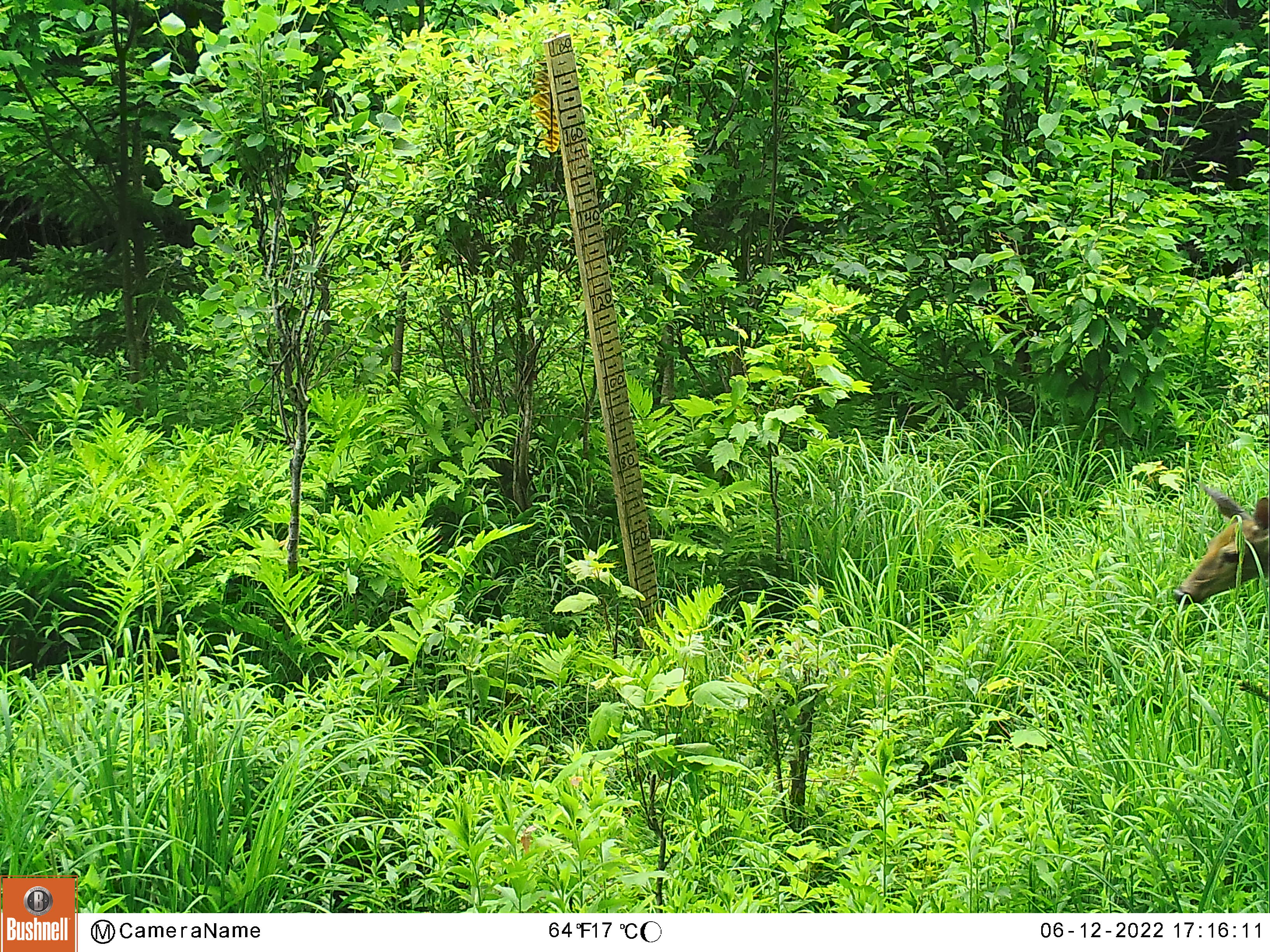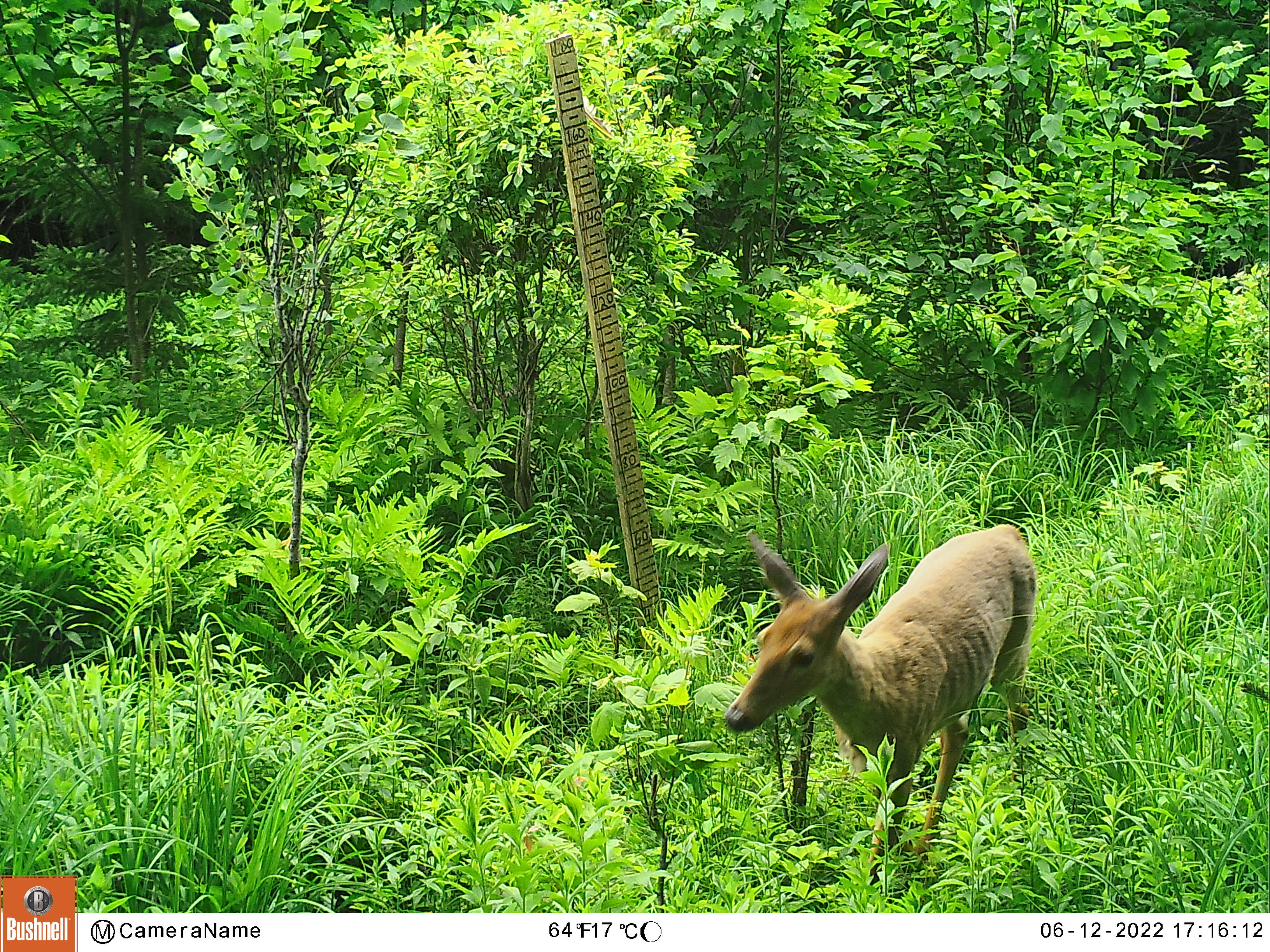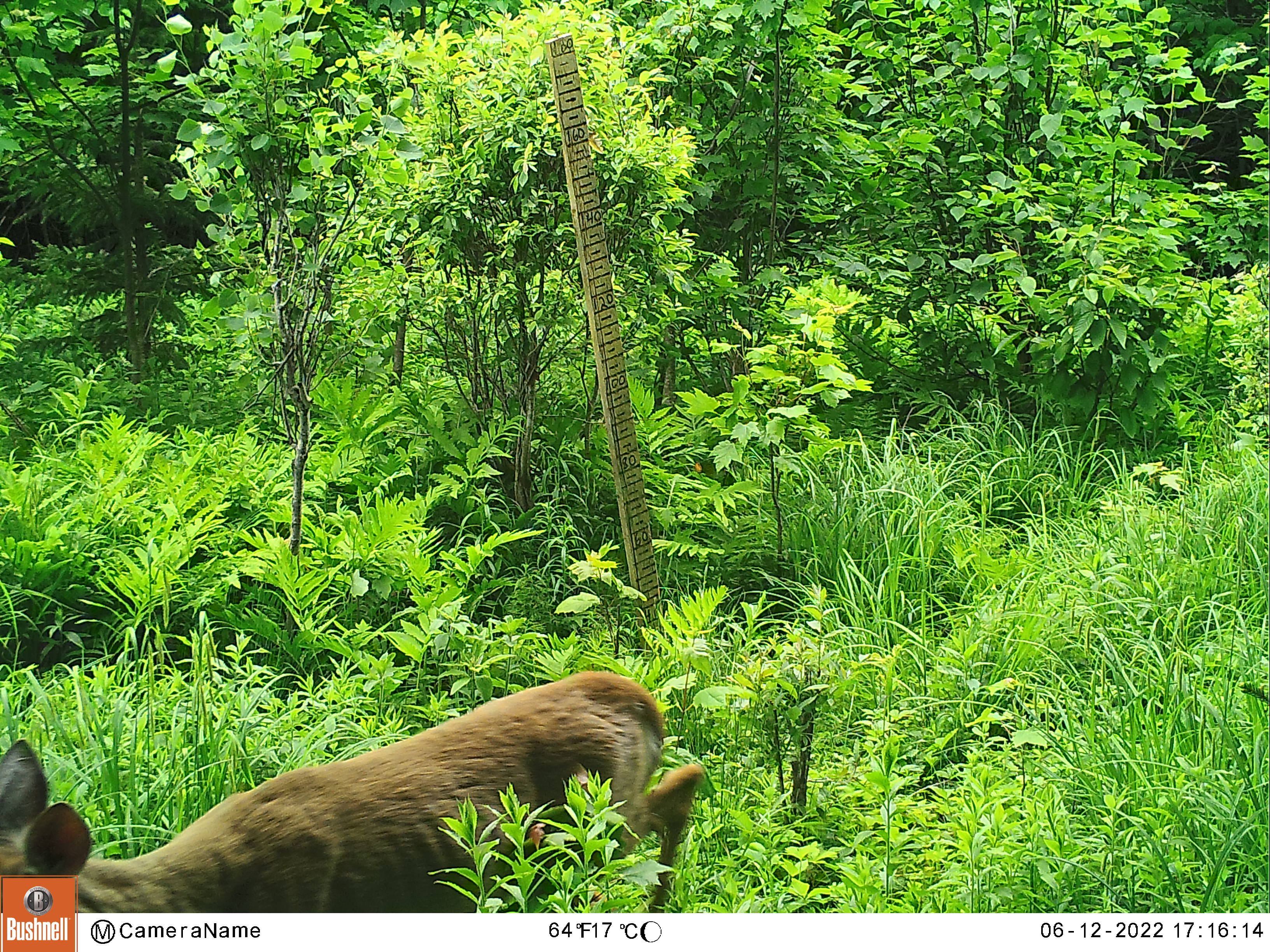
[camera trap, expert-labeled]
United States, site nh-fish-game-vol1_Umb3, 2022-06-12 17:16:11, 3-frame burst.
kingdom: Animalia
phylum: Chordata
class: Mammalia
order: Artiodactyla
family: Cervidae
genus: Odocoileus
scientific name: Odocoileus virginianus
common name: white-tailed deer